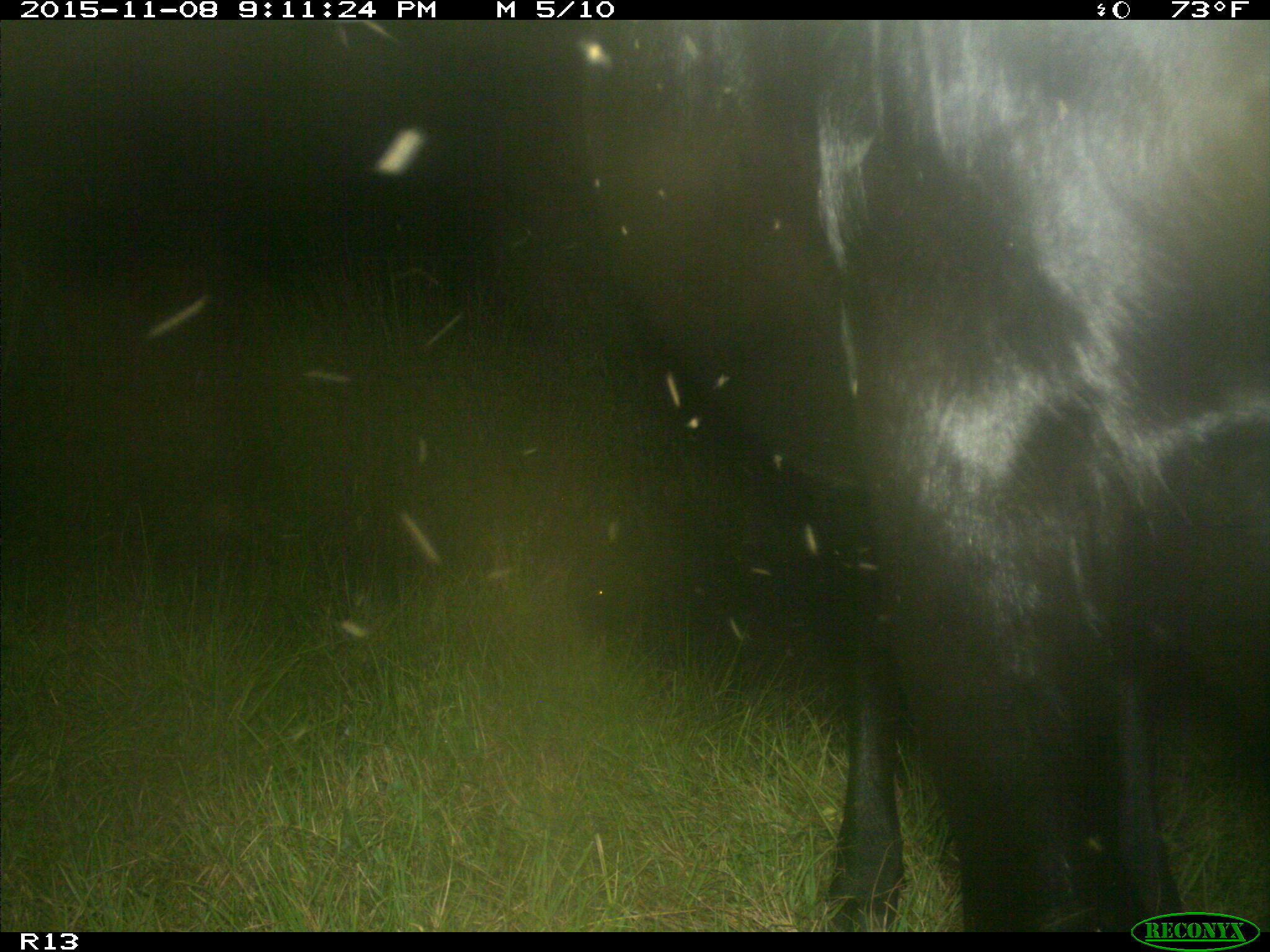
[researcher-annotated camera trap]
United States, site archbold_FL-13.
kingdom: Animalia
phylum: Chordata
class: Mammalia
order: Artiodactyla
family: Bovidae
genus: Bos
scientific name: Bos taurus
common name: domestic cow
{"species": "Bos taurus (domestic cow)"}